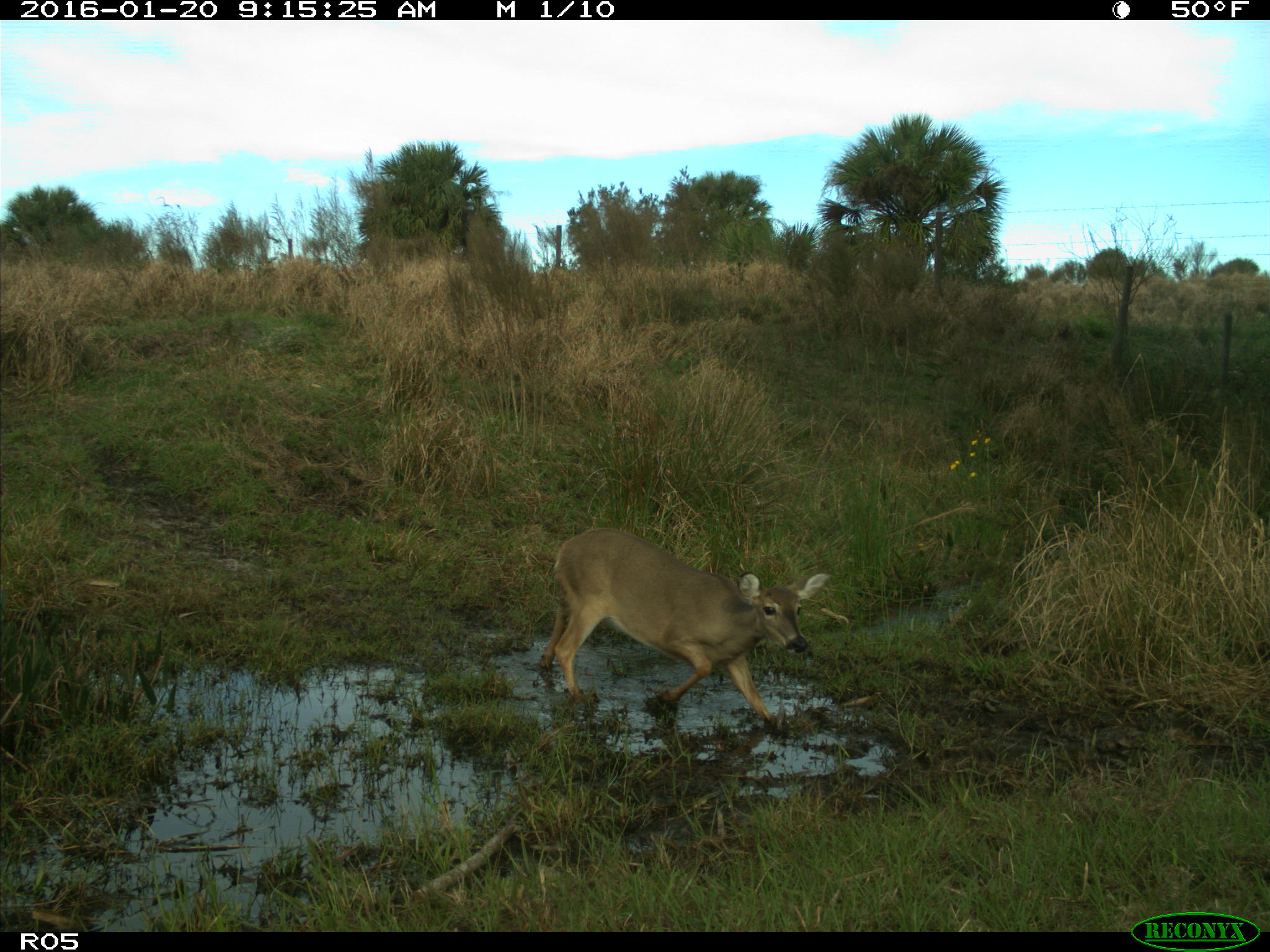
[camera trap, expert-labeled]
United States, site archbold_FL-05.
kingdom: Animalia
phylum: Chordata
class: Mammalia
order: Artiodactyla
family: Cervidae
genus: Odocoileus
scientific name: Odocoileus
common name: deer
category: unidentified deer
Unidentified deer (deer) (Odocoileus).